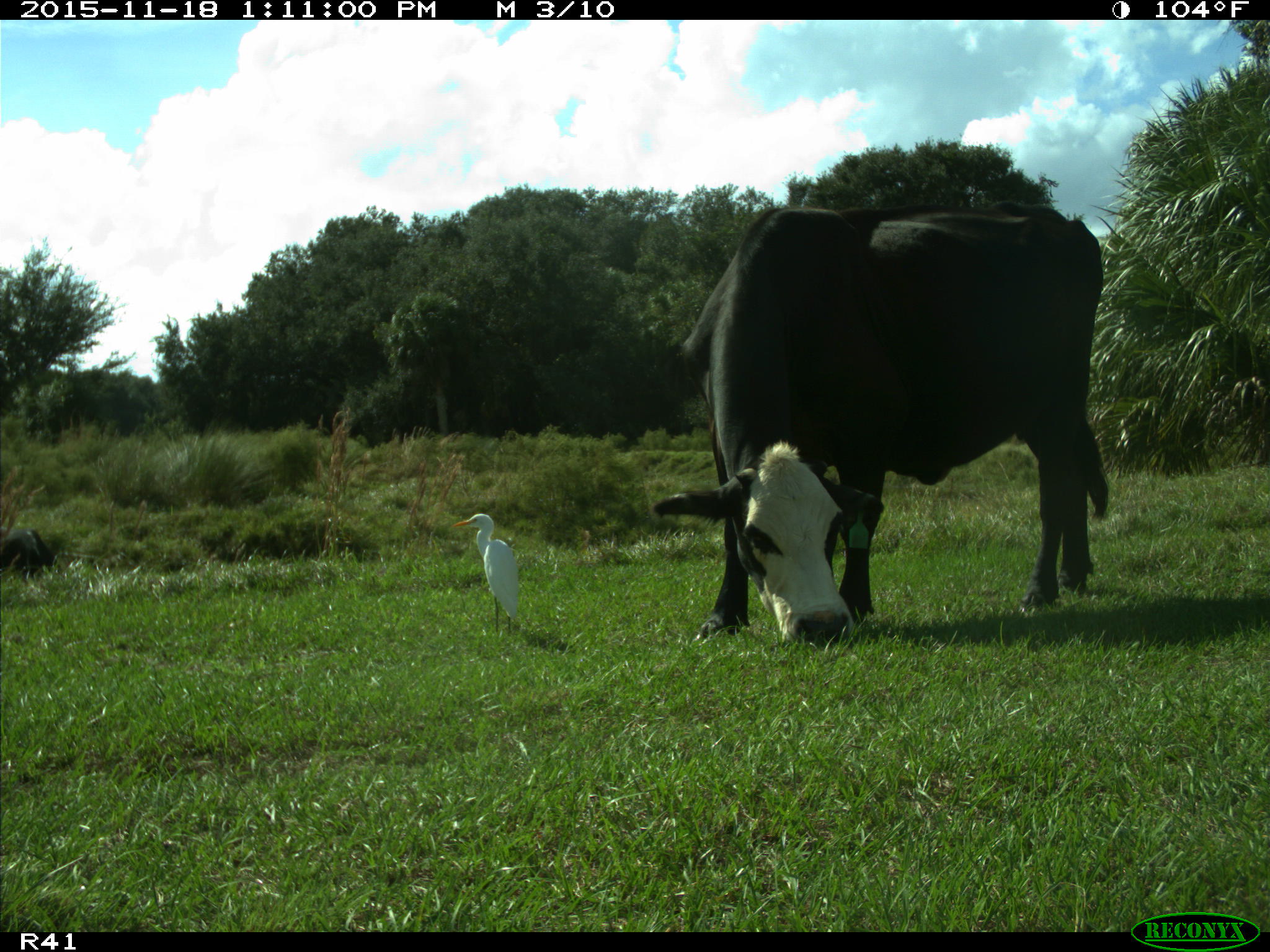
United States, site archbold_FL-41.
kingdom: Animalia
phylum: Chordata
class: Mammalia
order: Artiodactyla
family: Bovidae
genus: Bos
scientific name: Bos taurus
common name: domestic cow